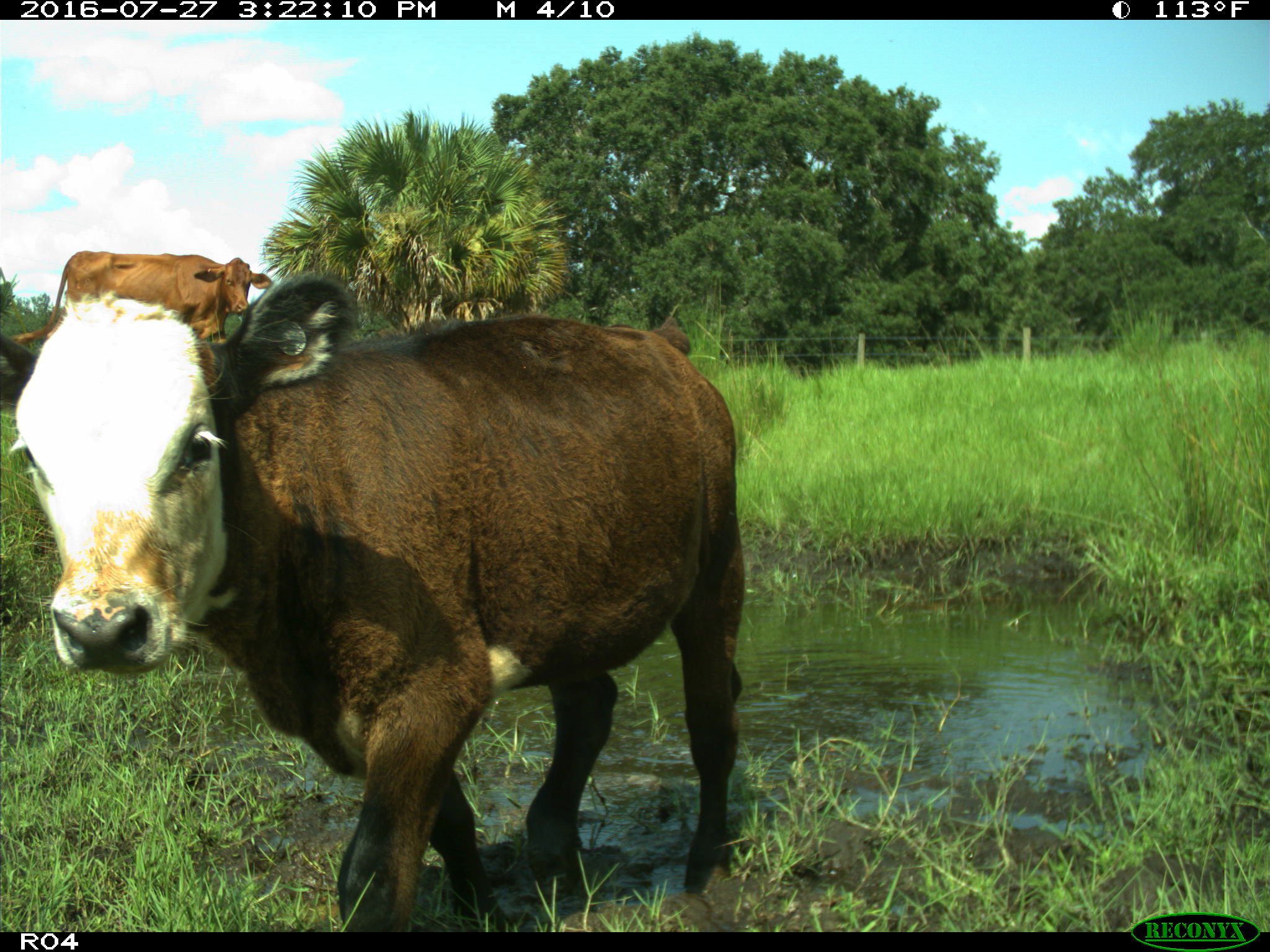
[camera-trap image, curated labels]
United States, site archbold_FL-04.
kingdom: Animalia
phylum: Chordata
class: Mammalia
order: Artiodactyla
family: Bovidae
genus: Bos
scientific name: Bos taurus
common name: domestic cow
Bos taurus (domestic cow).